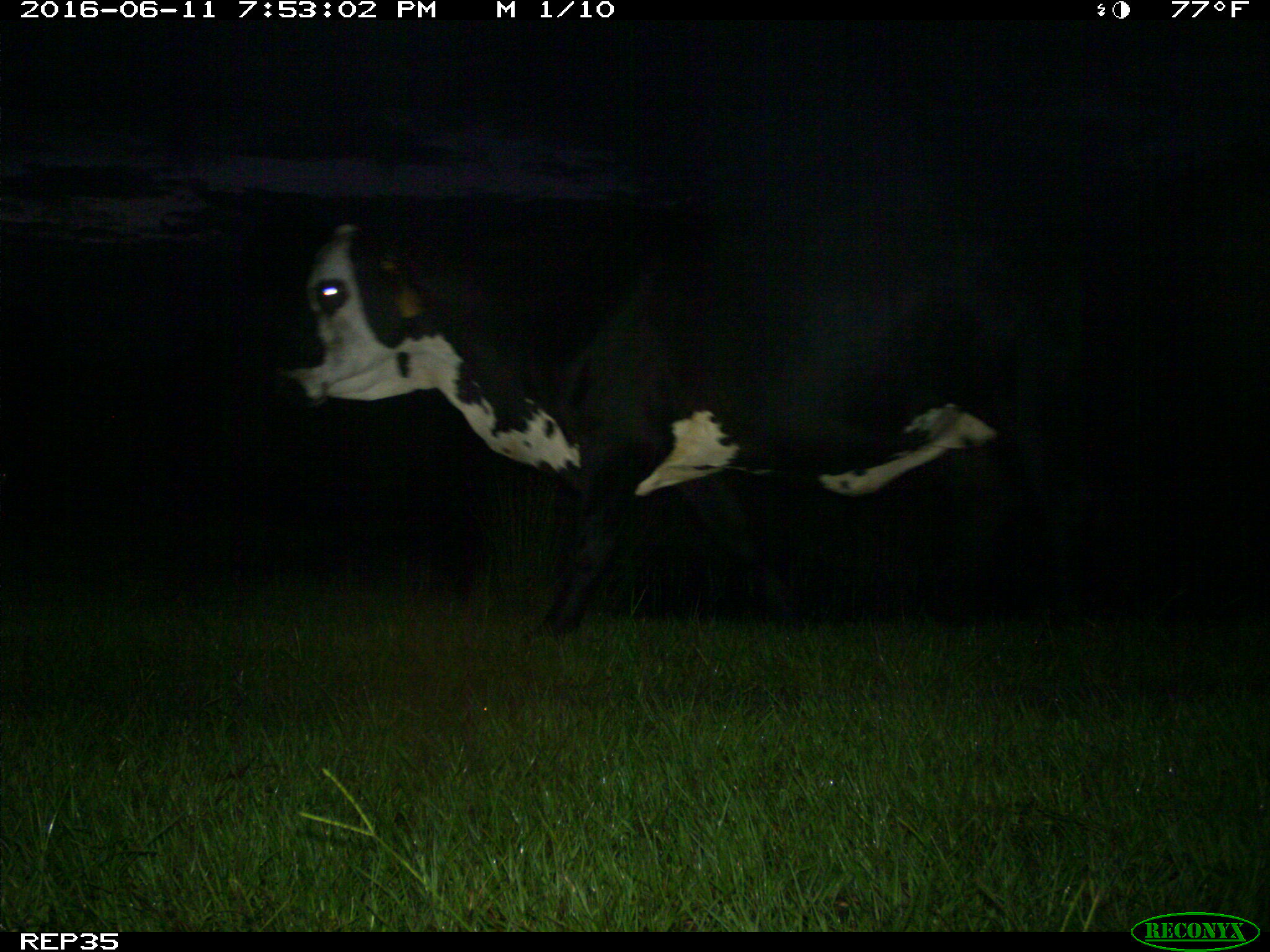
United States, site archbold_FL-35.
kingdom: Animalia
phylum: Chordata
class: Mammalia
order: Artiodactyla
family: Bovidae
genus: Bos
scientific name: Bos taurus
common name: domestic cow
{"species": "Bos taurus (domestic cow)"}